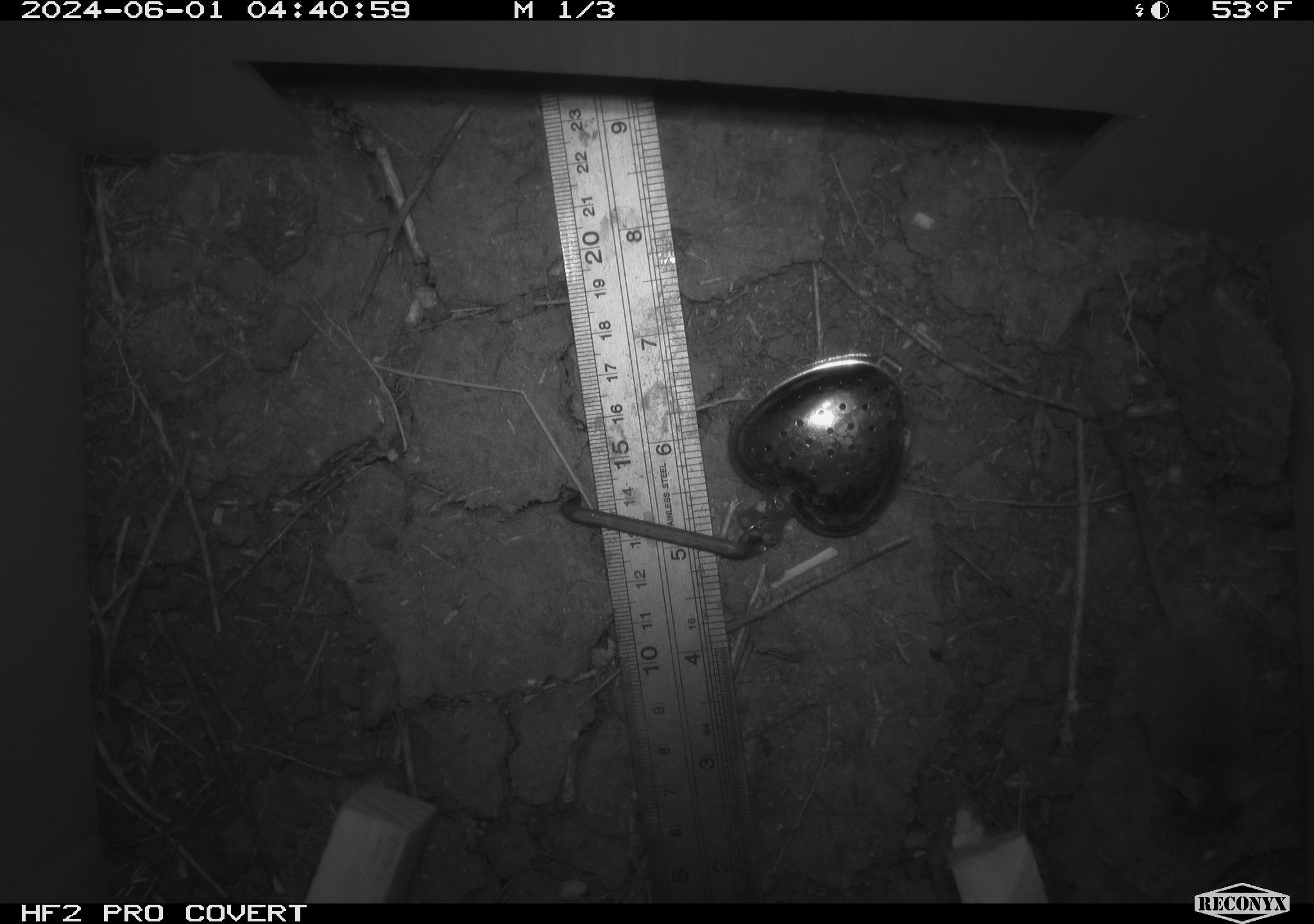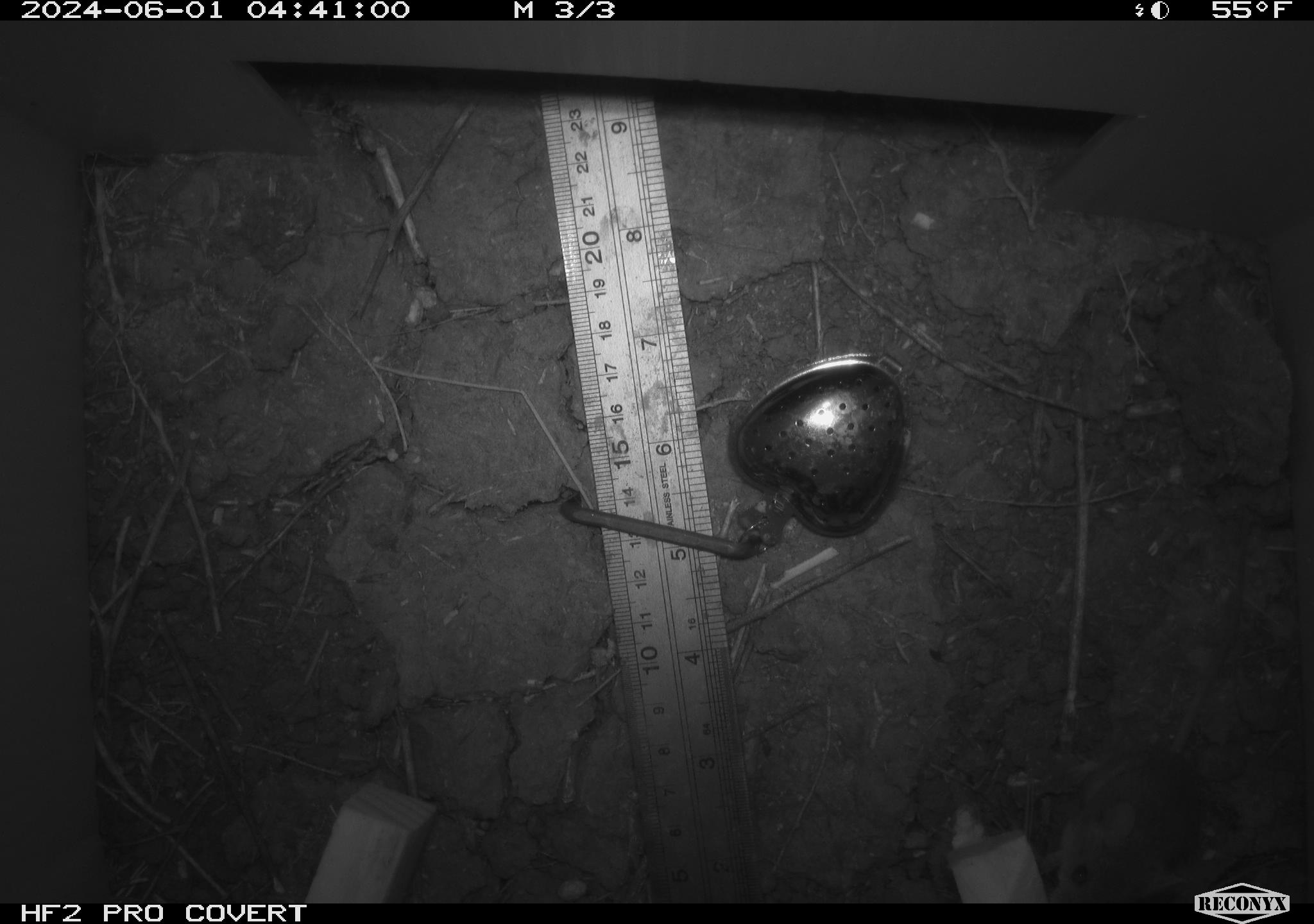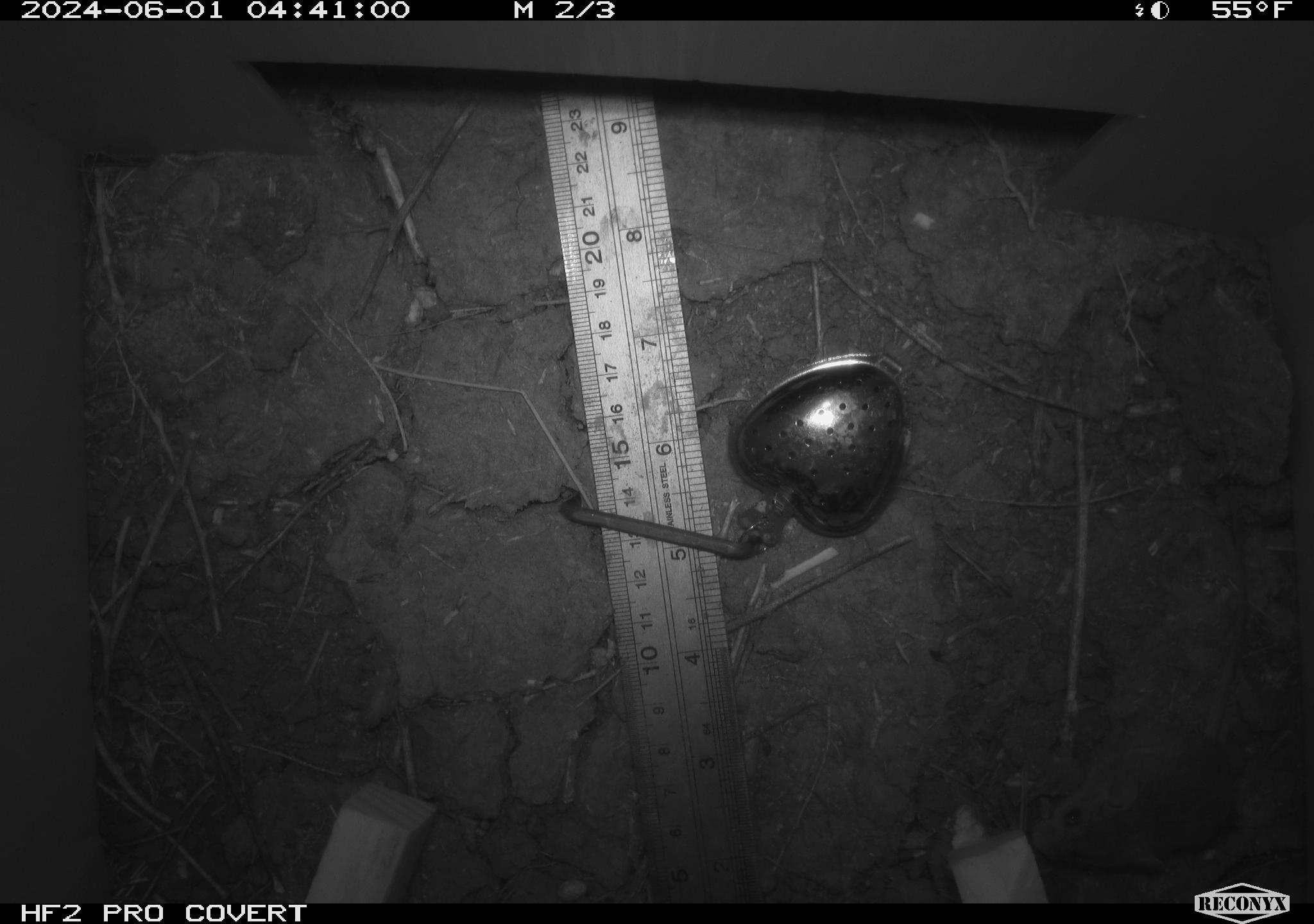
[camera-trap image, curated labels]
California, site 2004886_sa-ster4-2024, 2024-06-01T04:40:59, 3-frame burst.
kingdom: Animalia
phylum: Chordata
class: Mammalia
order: Rodentia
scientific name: Rodentia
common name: mouse species